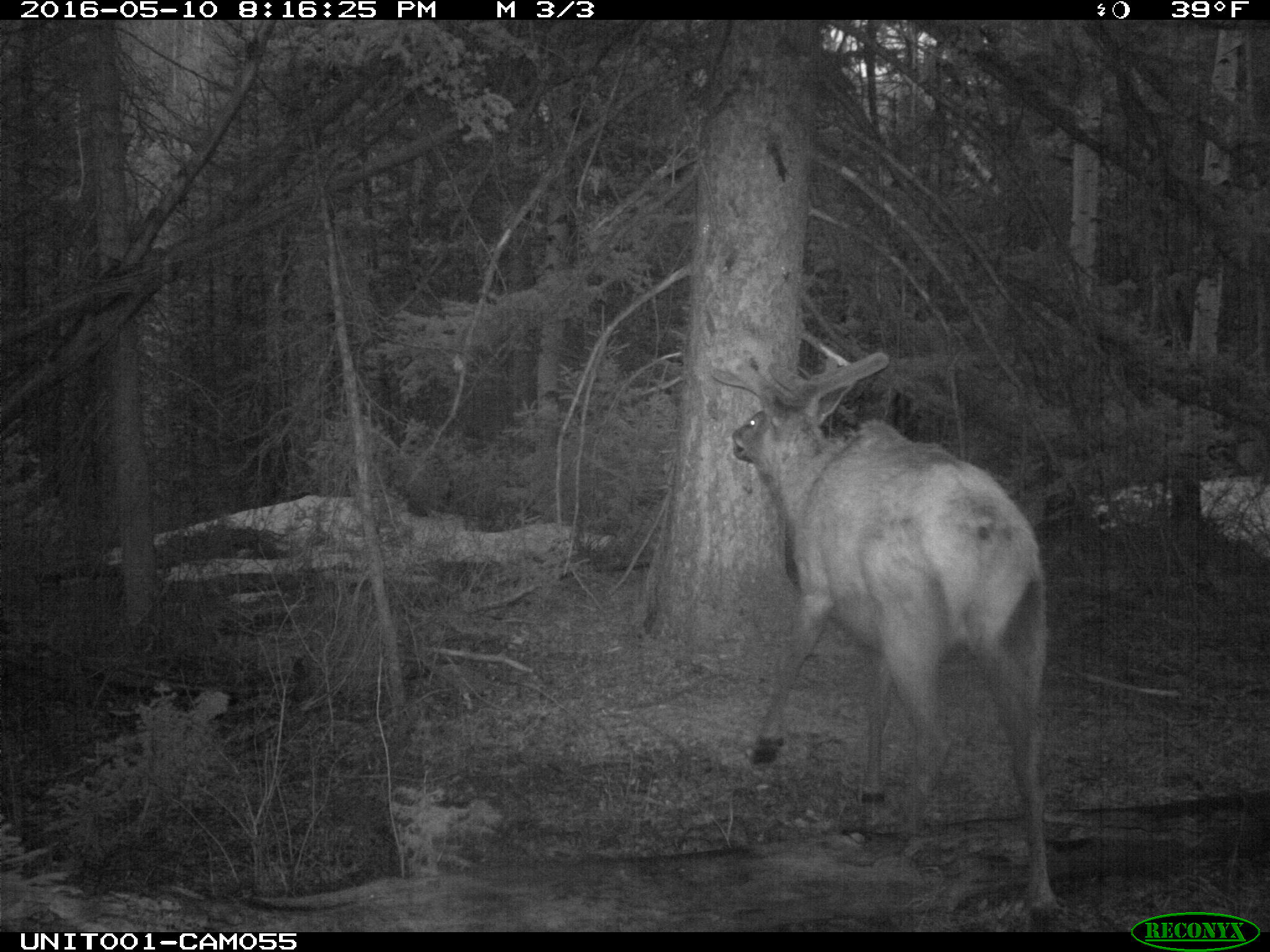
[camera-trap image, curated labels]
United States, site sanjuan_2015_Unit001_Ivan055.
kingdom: Animalia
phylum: Chordata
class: Mammalia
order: Artiodactyla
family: Cervidae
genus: Cervus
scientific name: Cervus elaphus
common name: red deer